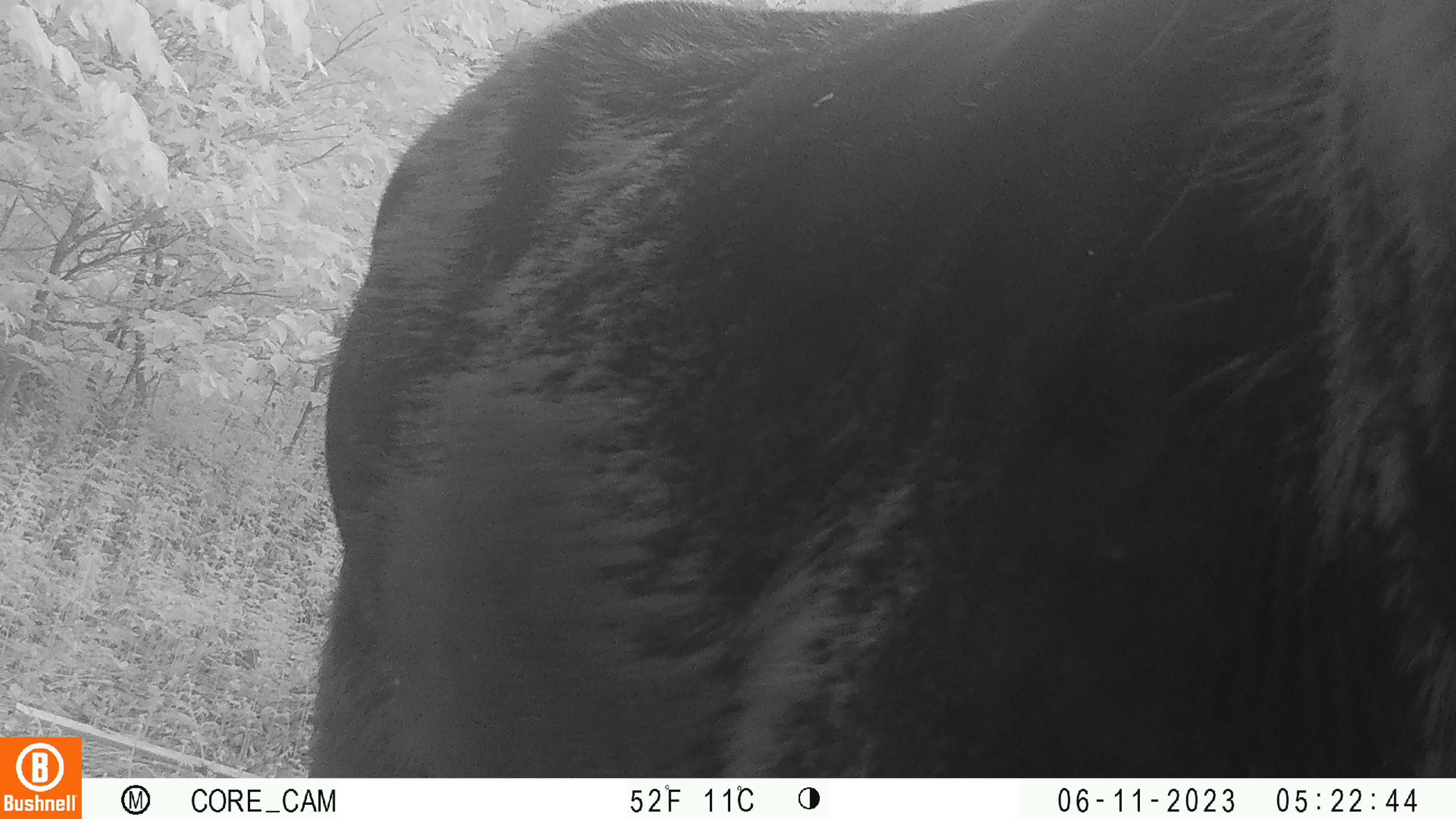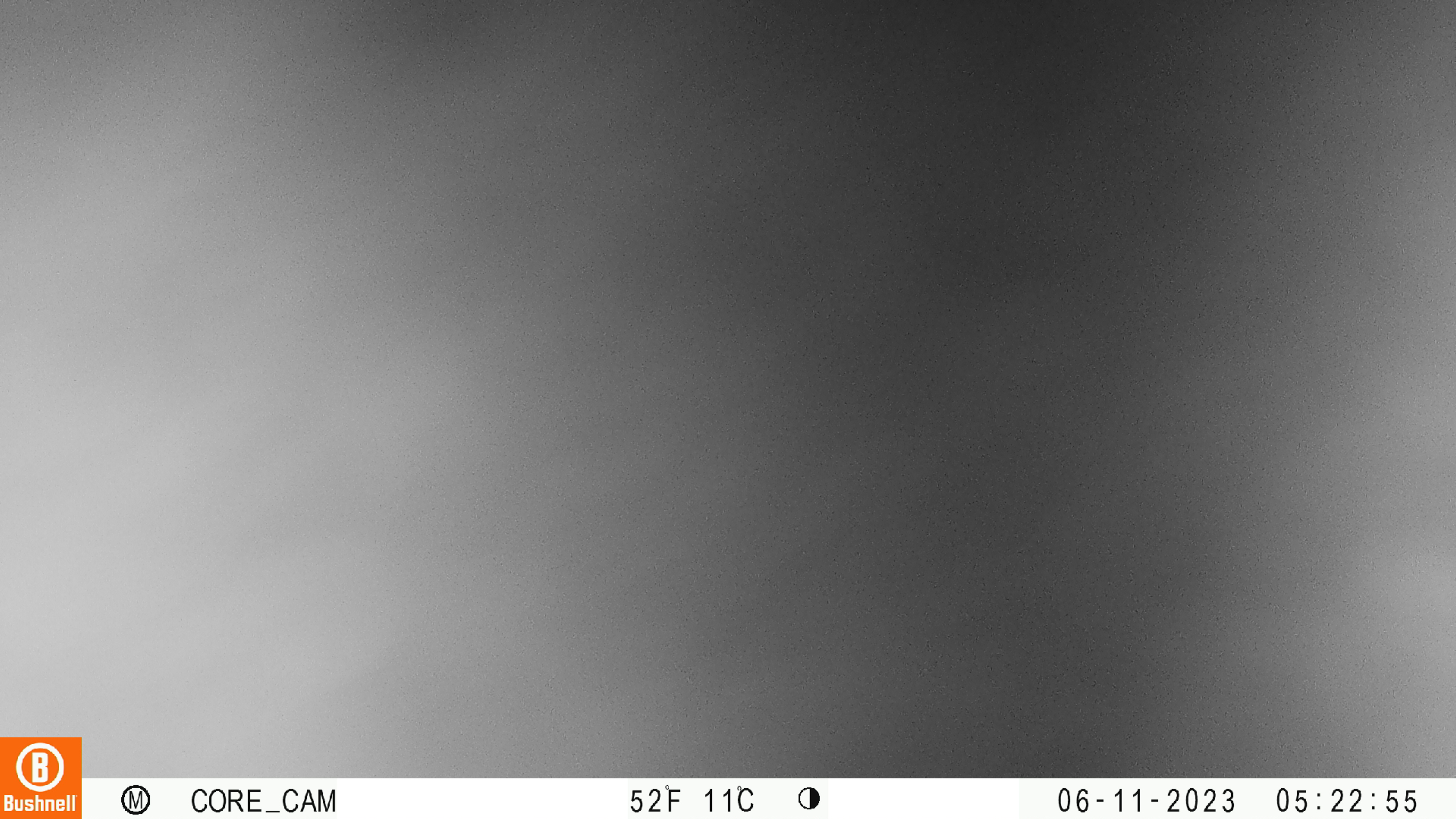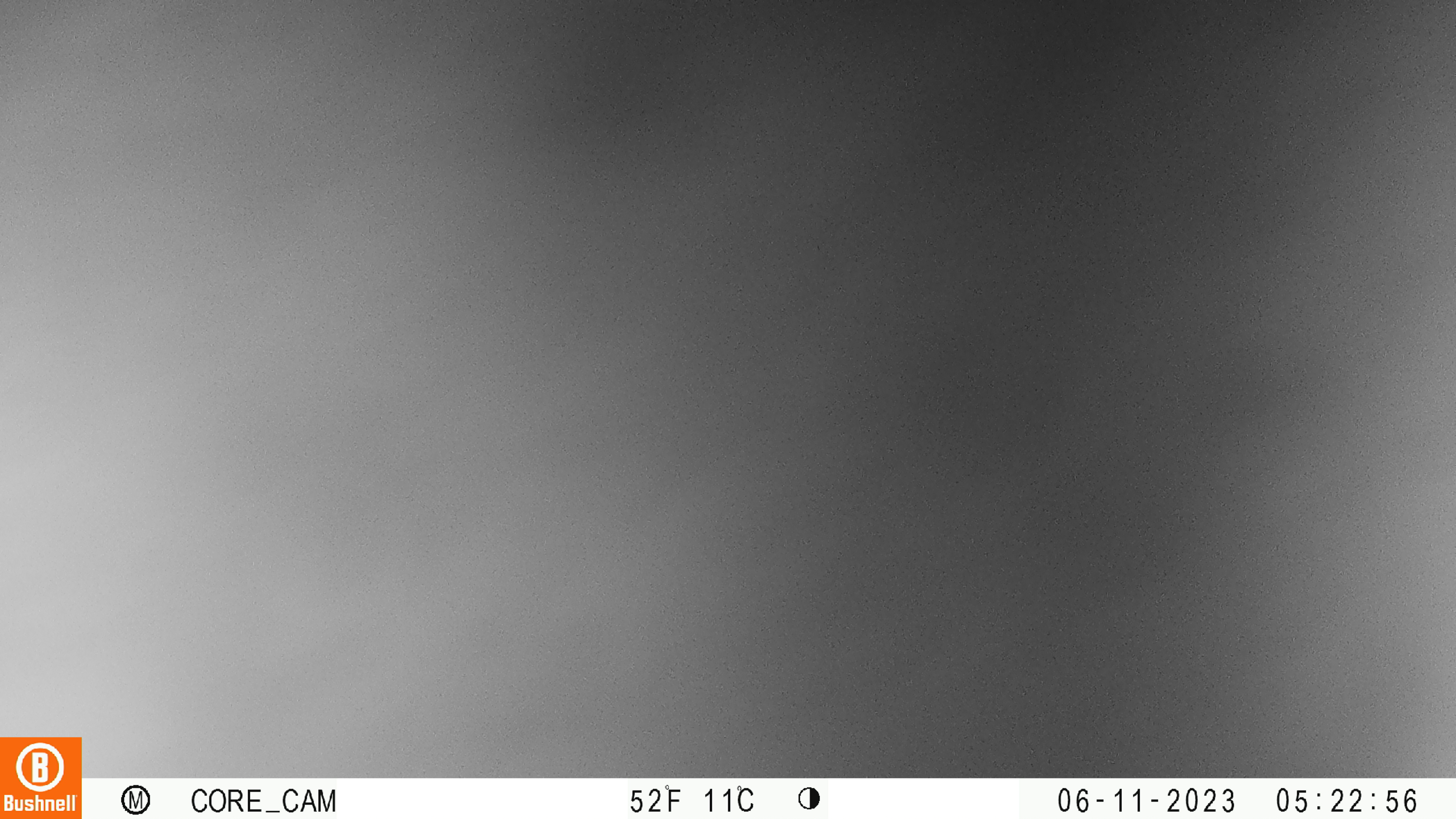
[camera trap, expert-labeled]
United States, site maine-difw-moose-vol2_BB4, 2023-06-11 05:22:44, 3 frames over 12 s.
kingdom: Animalia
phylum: Chordata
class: Mammalia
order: Artiodactyla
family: Cervidae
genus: Alces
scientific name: Alces alces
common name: moose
Moose (Alces alces).